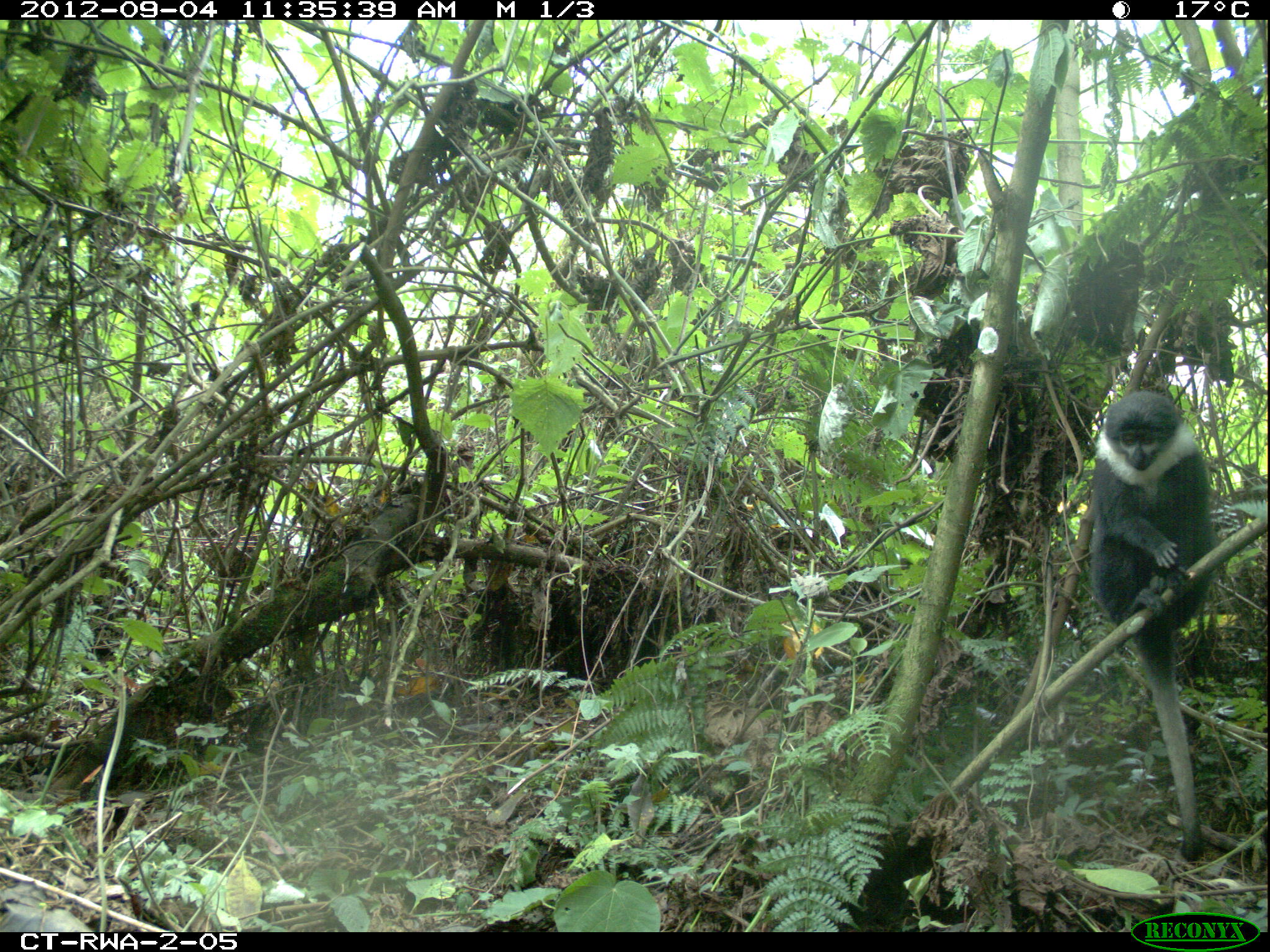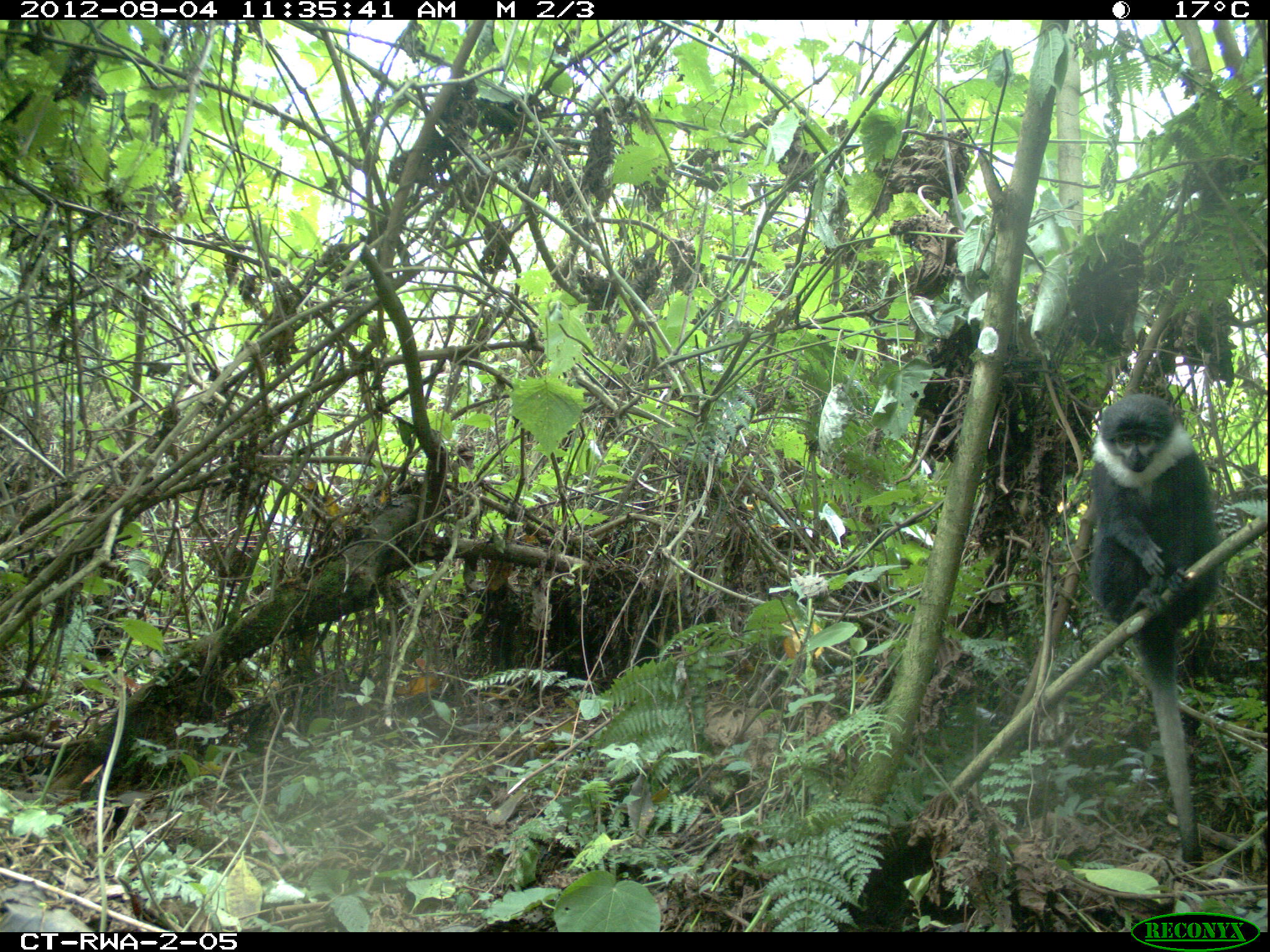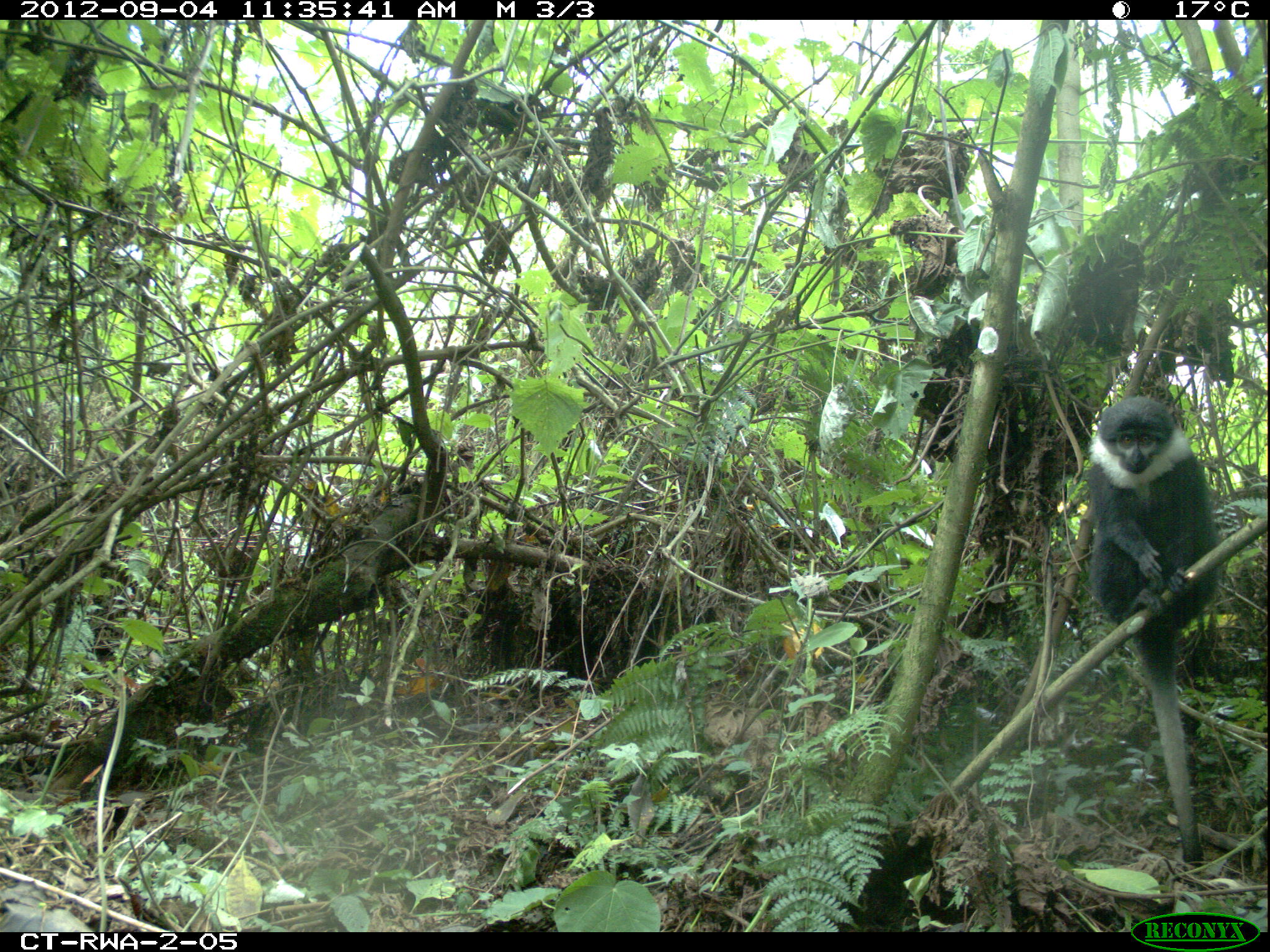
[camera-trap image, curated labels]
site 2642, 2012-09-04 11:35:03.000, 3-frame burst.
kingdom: Animalia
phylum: Chordata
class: Mammalia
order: Primates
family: Cercopithecidae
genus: Allochrocebus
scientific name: Allochrocebus lhoesti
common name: l'hoest's monkey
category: cercopithecus lhoesti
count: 1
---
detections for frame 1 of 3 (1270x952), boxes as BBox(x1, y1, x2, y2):
cercopithecus lhoesti: BBox(1089, 391, 1211, 863)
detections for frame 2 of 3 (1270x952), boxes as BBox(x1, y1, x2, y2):
cercopithecus lhoesti: BBox(1089, 391, 1218, 863)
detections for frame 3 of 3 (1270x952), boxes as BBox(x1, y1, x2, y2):
cercopithecus lhoesti: BBox(1089, 391, 1219, 863)